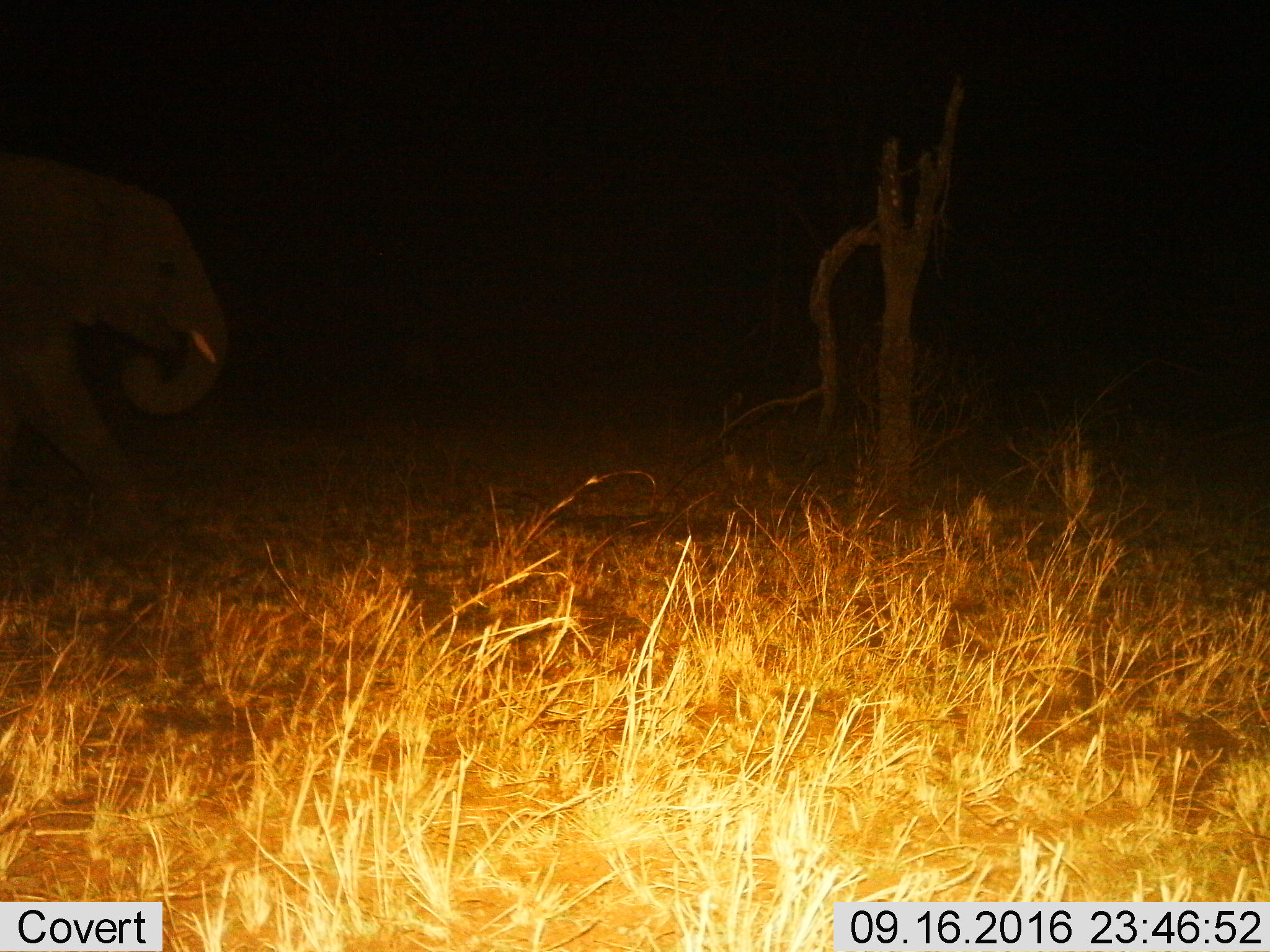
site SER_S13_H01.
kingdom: Animalia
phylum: Chordata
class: Mammalia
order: Proboscidea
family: Elephantidae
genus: Loxodonta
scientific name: Loxodonta africana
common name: african bush elephant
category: elephant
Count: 1.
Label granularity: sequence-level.